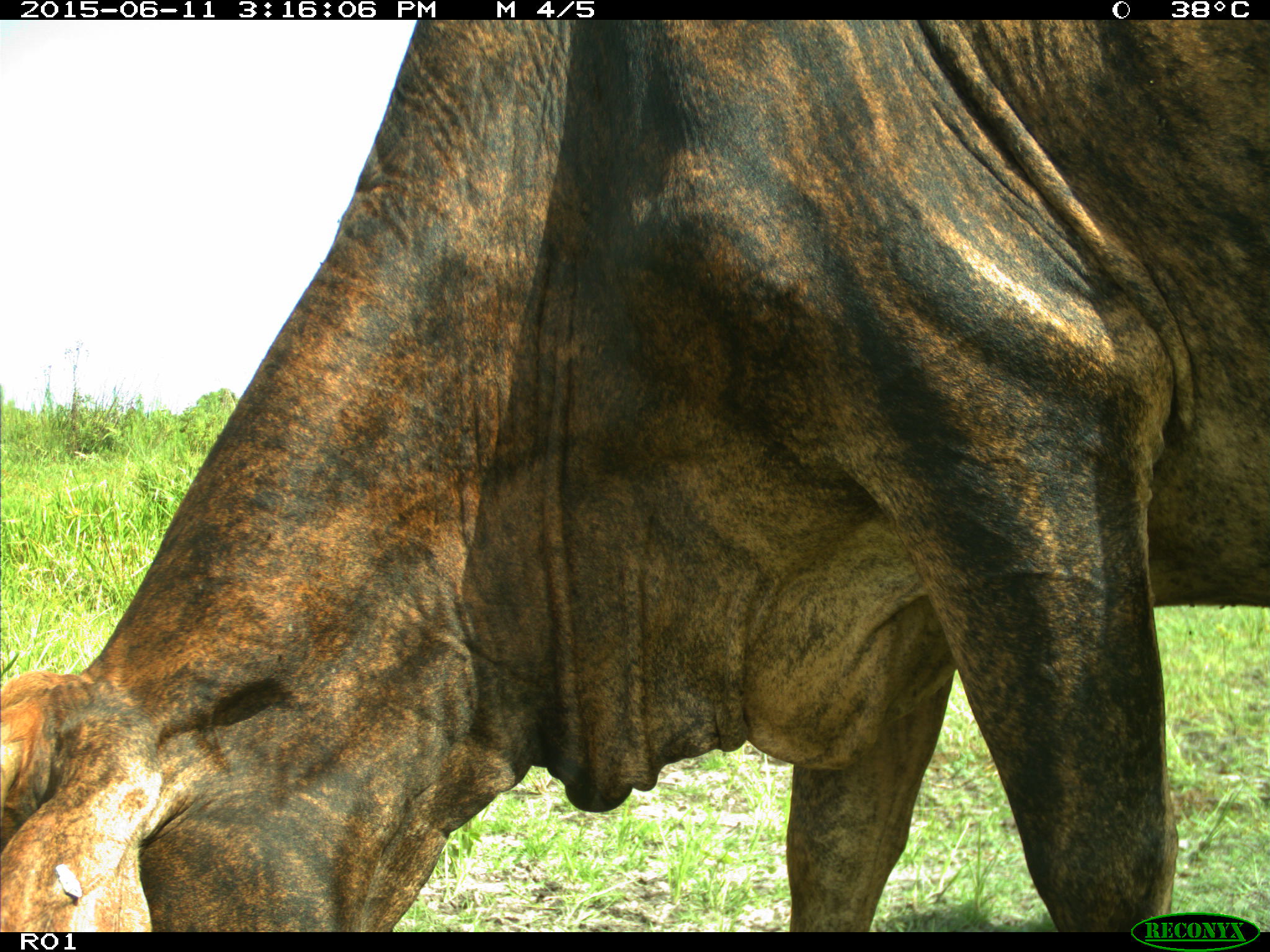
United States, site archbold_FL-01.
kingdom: Animalia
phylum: Chordata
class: Mammalia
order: Artiodactyla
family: Bovidae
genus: Bos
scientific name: Bos taurus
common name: domestic cow